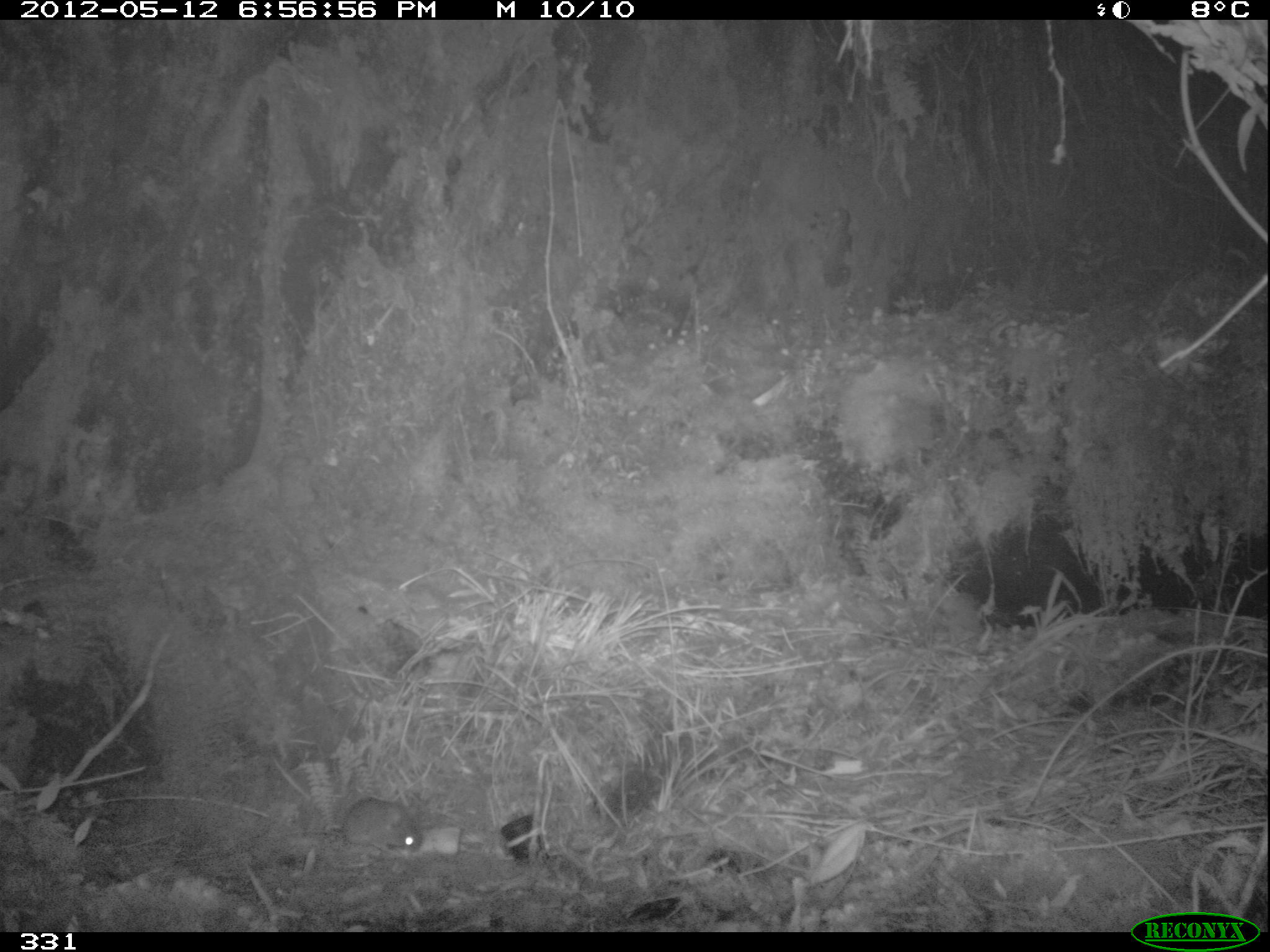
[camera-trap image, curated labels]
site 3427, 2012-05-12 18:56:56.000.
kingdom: Animalia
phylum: Chordata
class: Mammalia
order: Rodentia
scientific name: Rodentia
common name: rodents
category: unknown rodent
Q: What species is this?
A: Unknown rodent (rodents) (Rodentia).